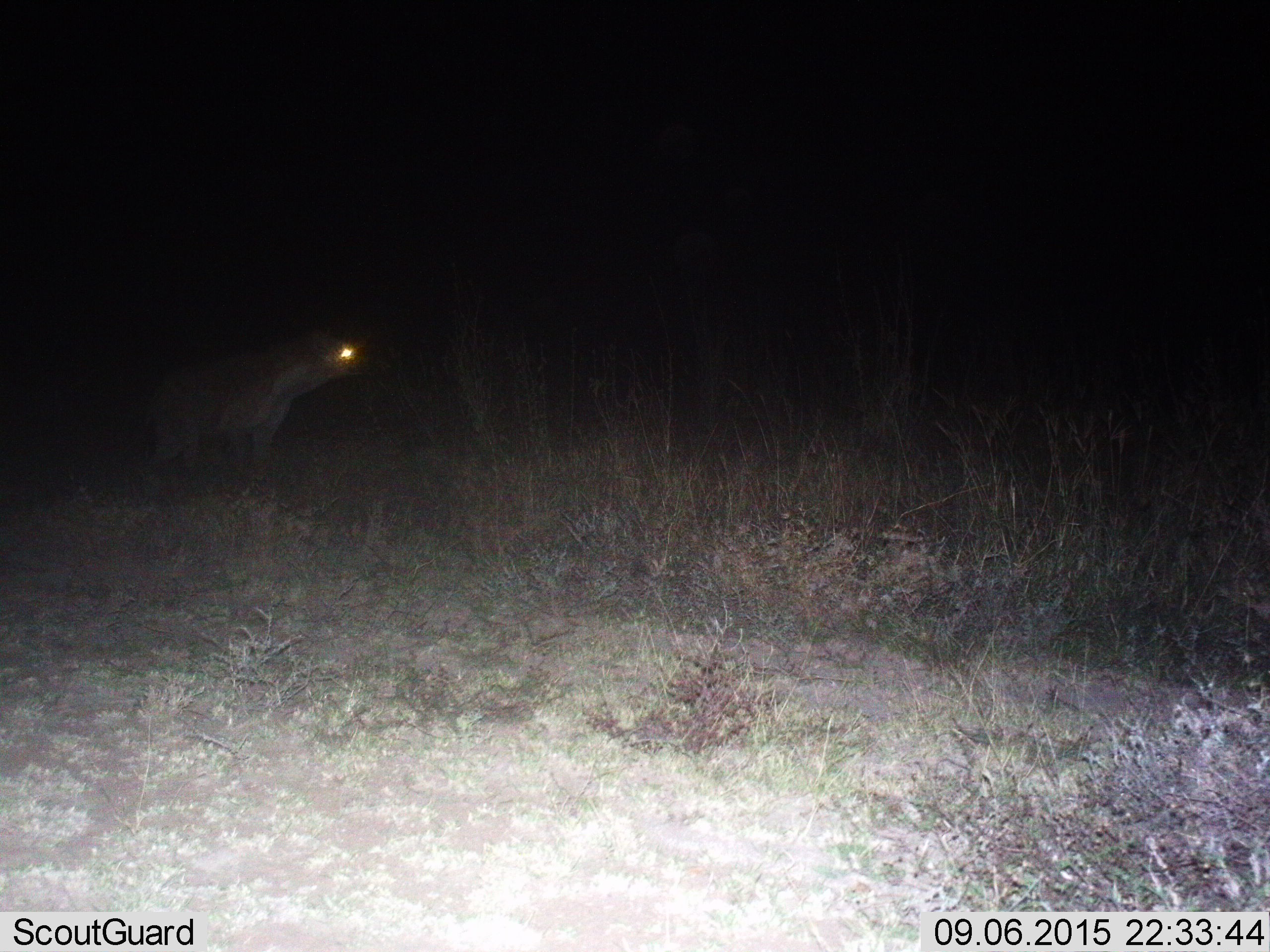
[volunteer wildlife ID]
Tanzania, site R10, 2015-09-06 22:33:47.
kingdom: Animalia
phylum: Chordata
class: Mammalia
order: Carnivora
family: Hyaenidae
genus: Crocuta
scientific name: Crocuta crocuta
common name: spotted hyena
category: hyenaspotted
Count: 1.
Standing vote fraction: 100%.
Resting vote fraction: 0%.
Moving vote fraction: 0%.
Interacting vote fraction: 0%.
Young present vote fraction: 0%.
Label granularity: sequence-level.